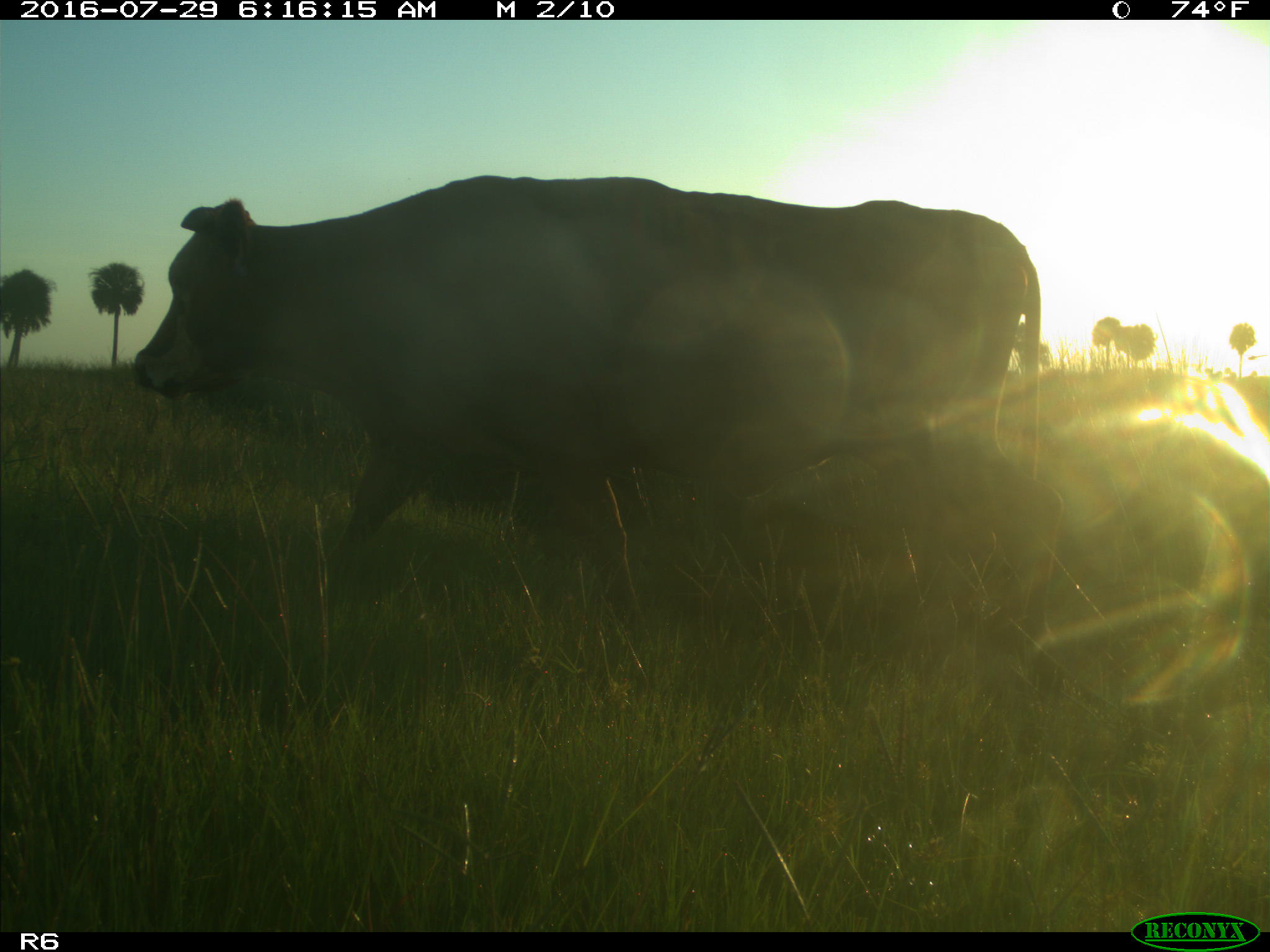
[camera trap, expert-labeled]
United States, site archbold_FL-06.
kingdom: Animalia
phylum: Chordata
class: Mammalia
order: Artiodactyla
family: Bovidae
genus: Bos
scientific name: Bos taurus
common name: domestic cow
Bos taurus (domestic cow).